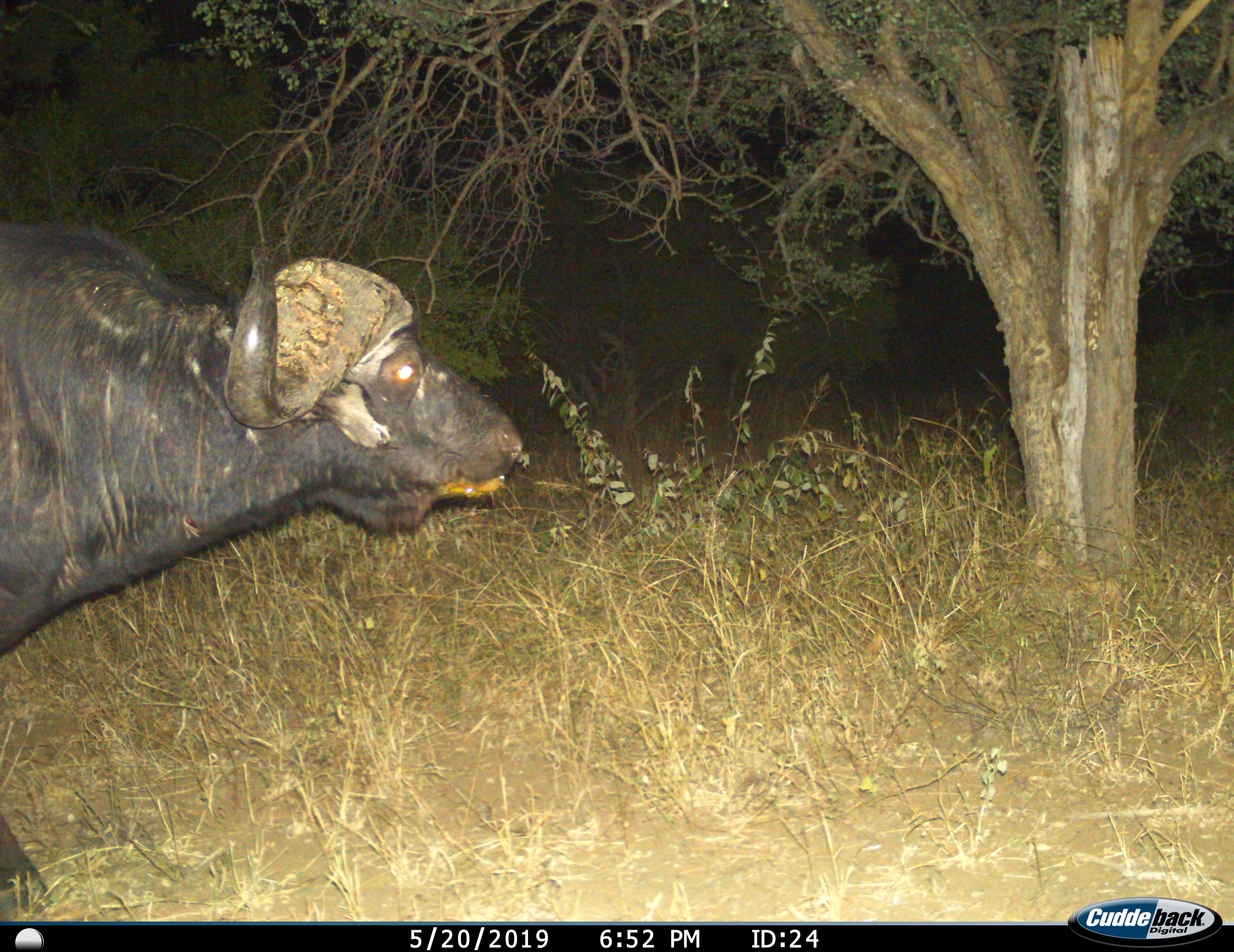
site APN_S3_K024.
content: unidentified animal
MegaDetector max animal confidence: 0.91